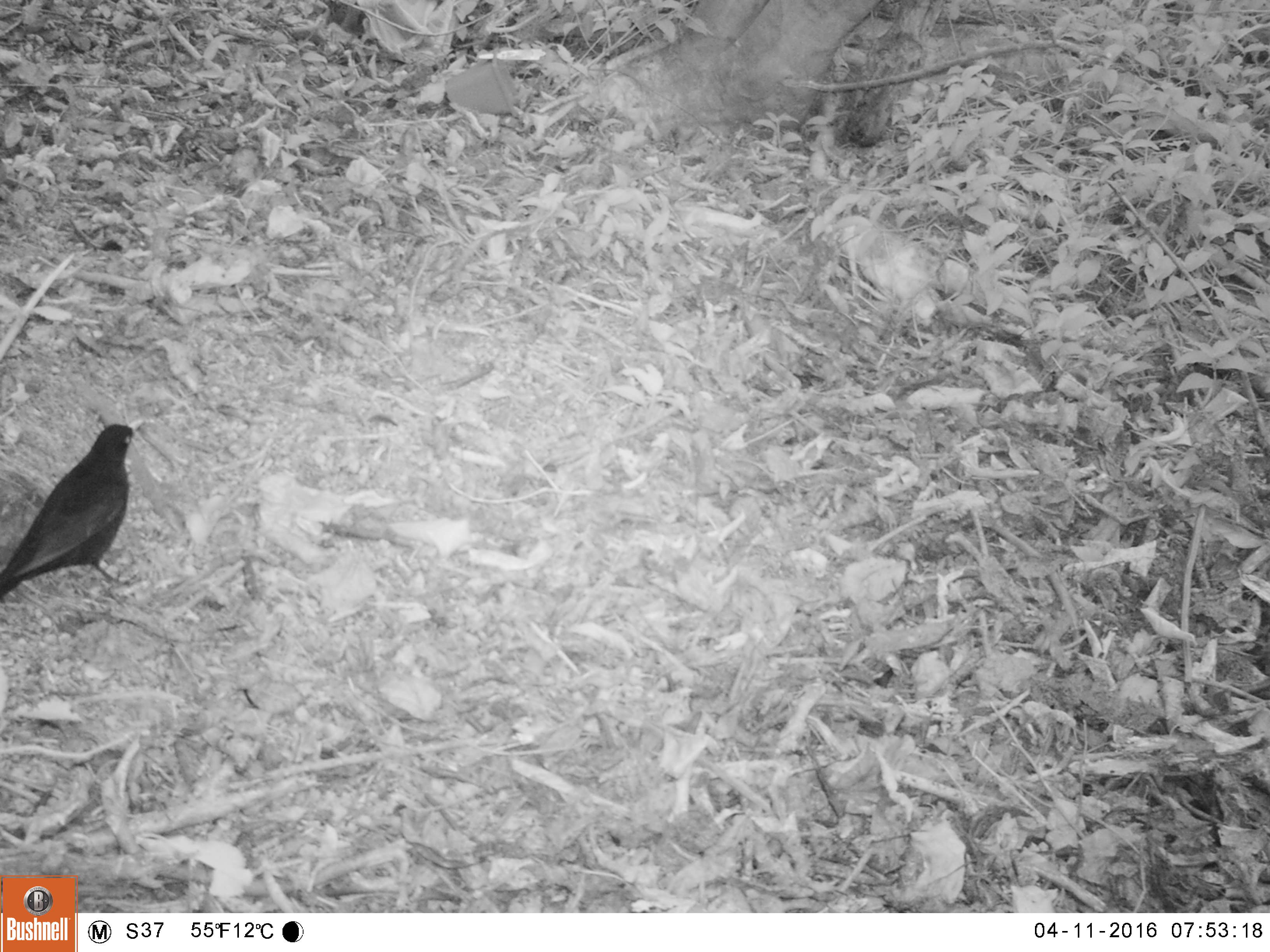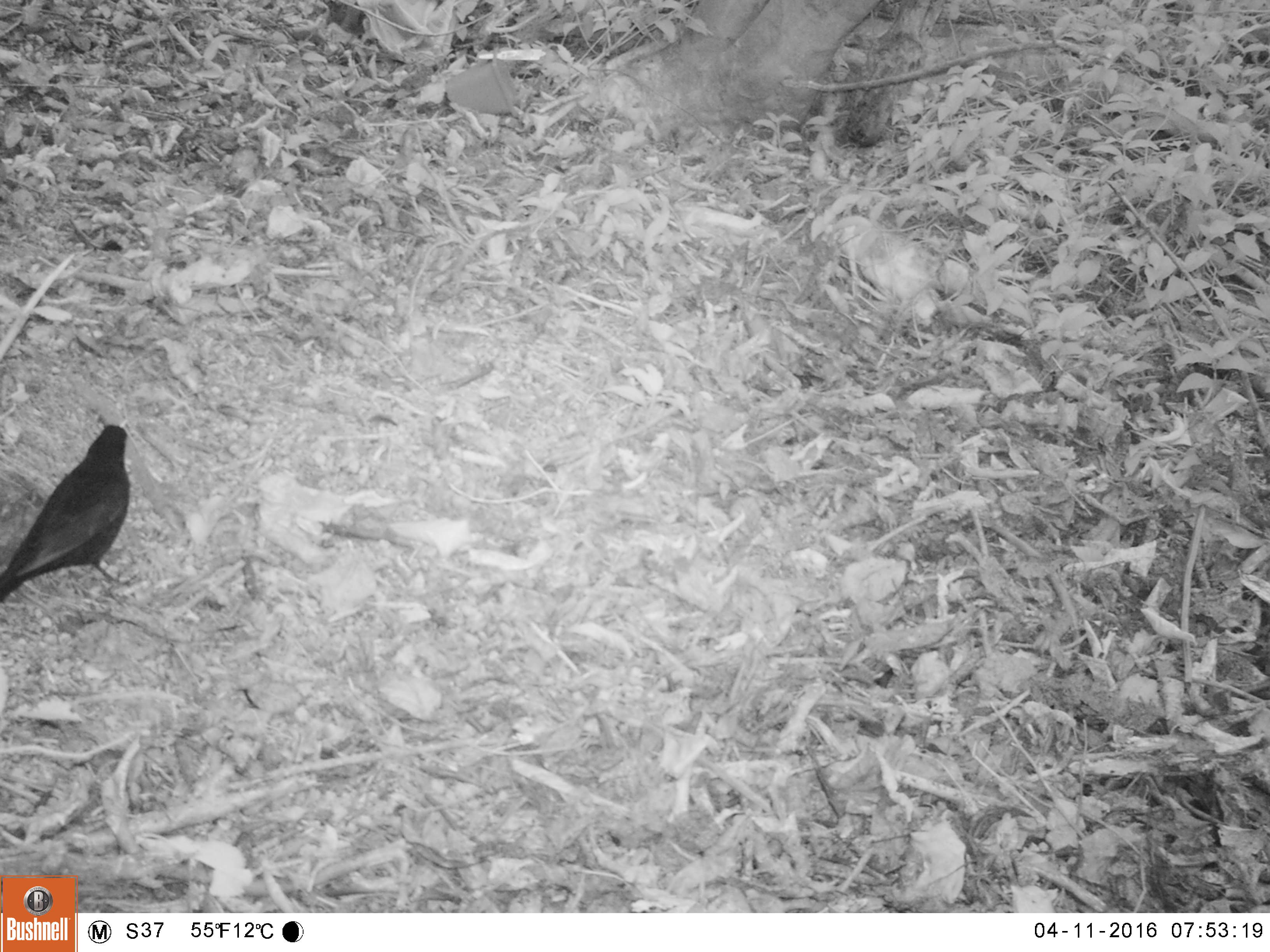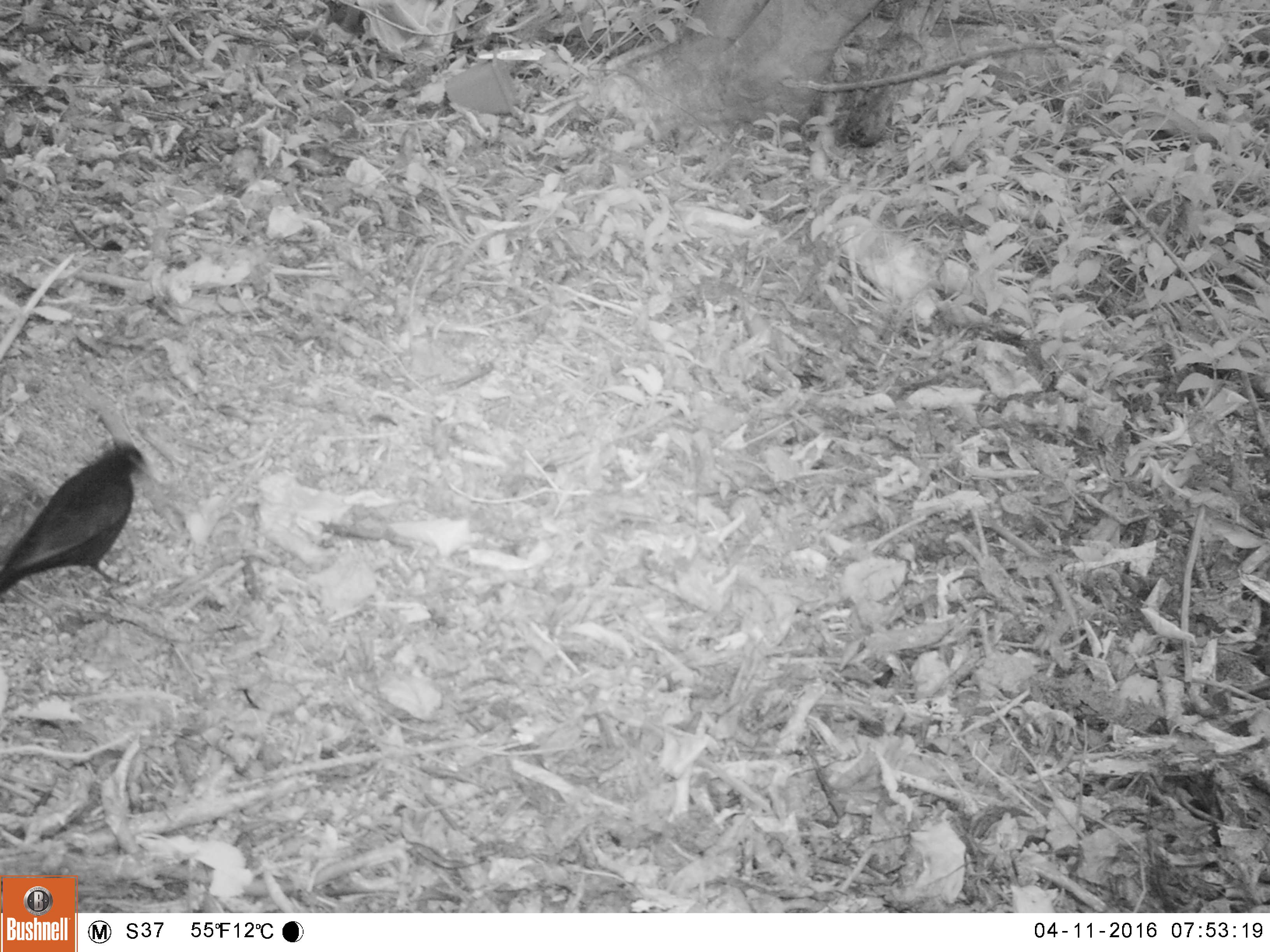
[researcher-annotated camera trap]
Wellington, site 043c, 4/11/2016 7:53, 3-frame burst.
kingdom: Animalia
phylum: Chordata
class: Aves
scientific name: Aves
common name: bird